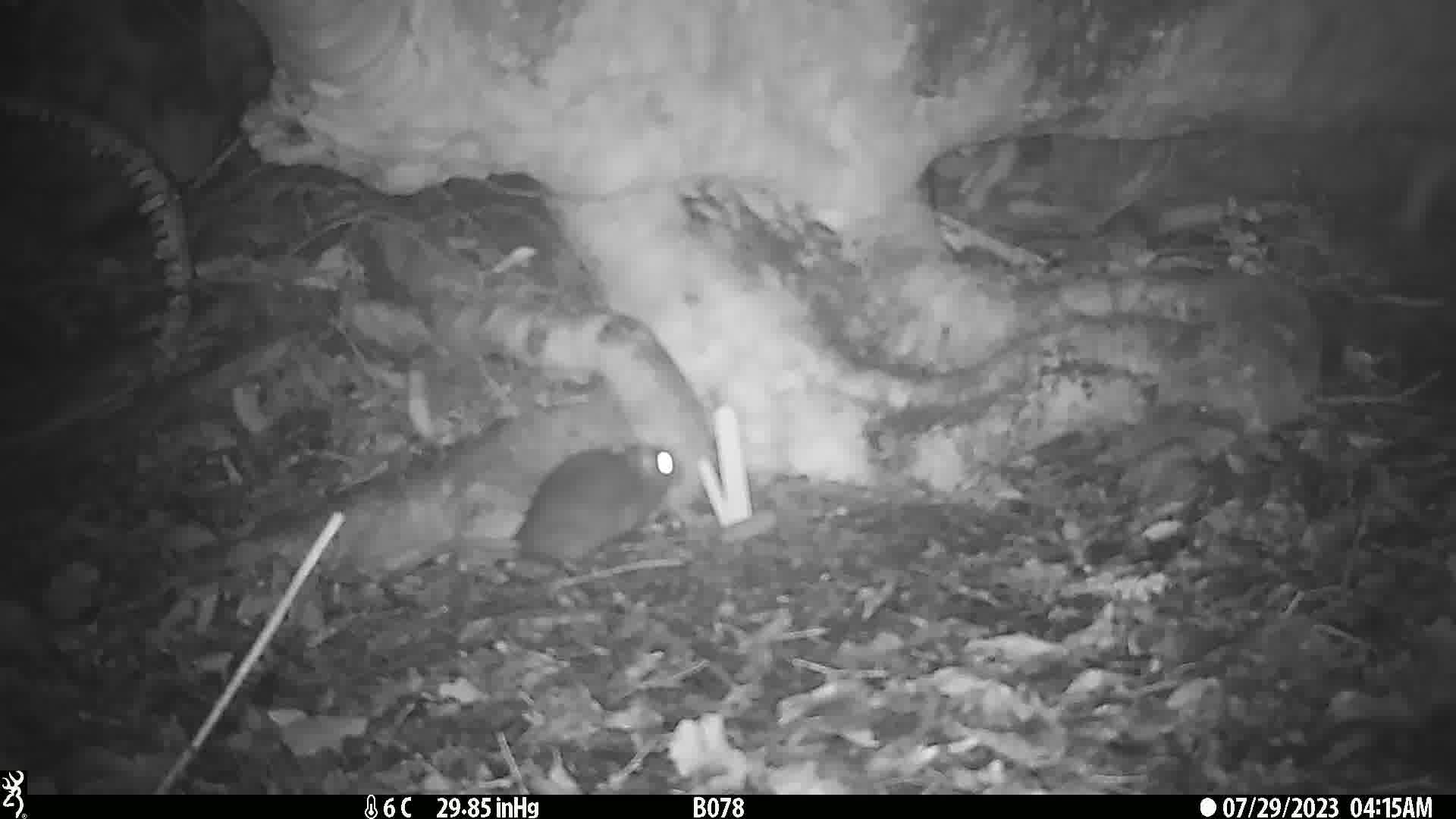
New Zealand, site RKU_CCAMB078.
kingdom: Animalia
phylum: Chordata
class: Mammalia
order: Rodentia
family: Muridae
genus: Rattus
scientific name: Rattus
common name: rat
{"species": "rat (Rattus)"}